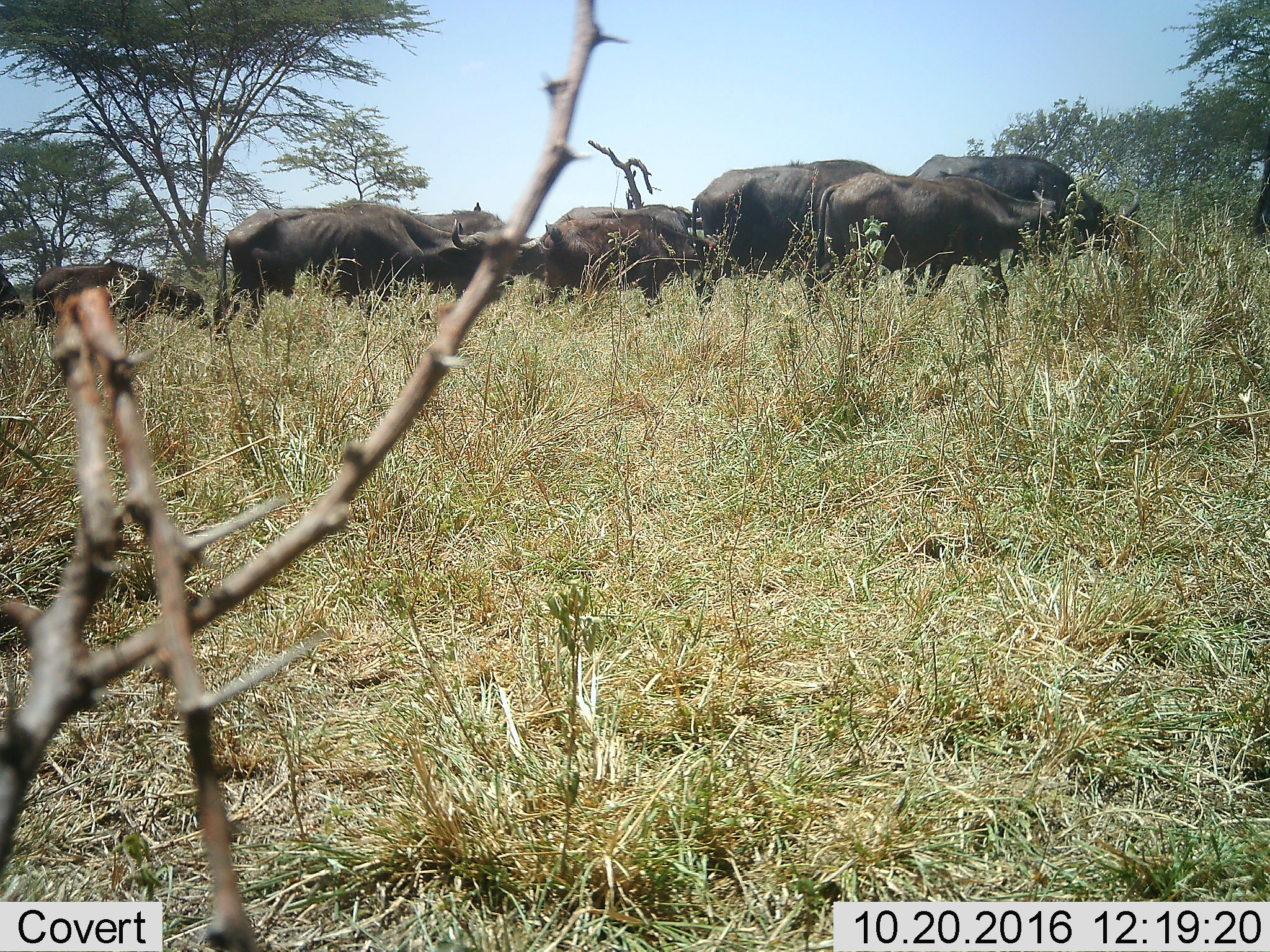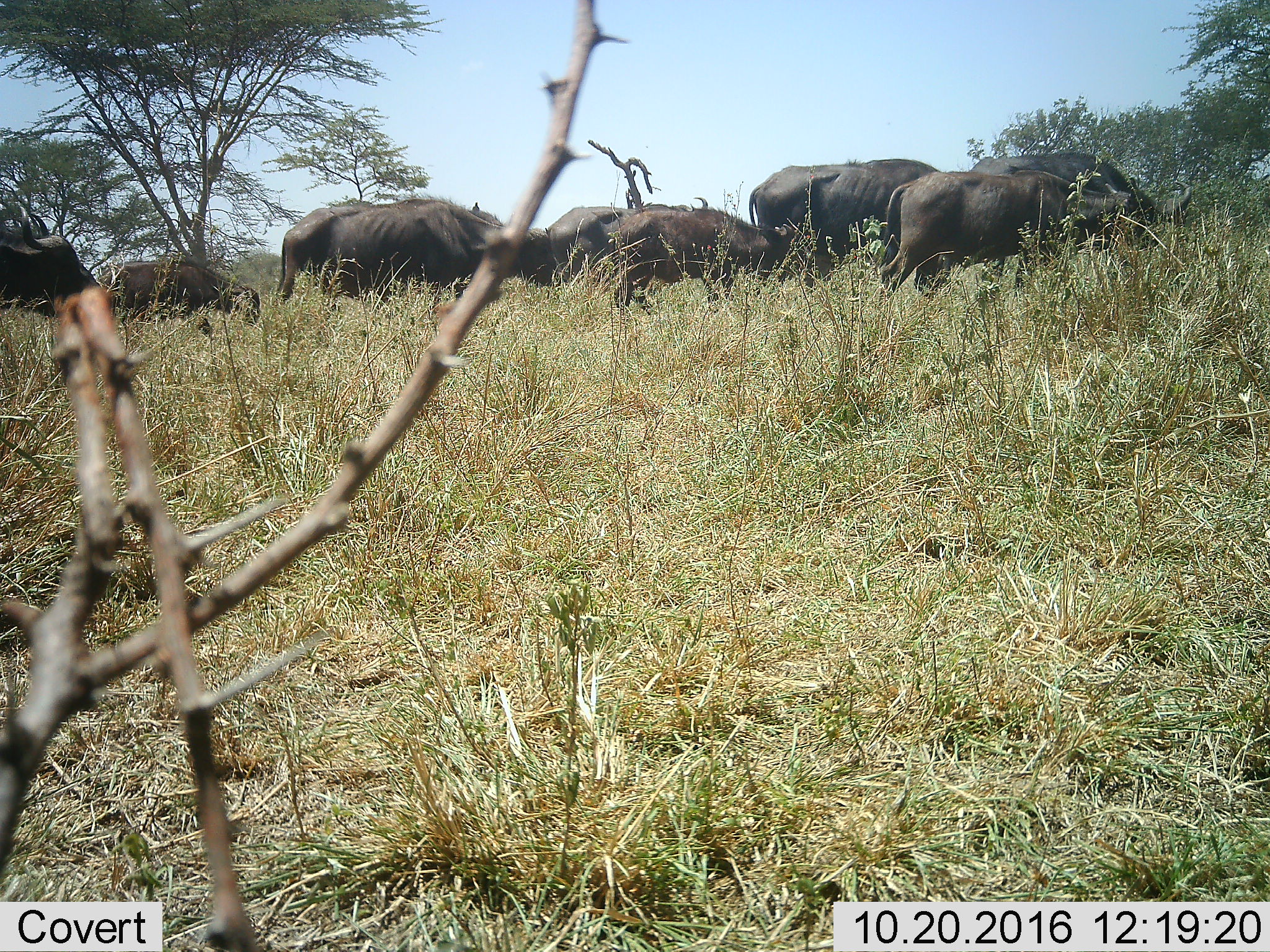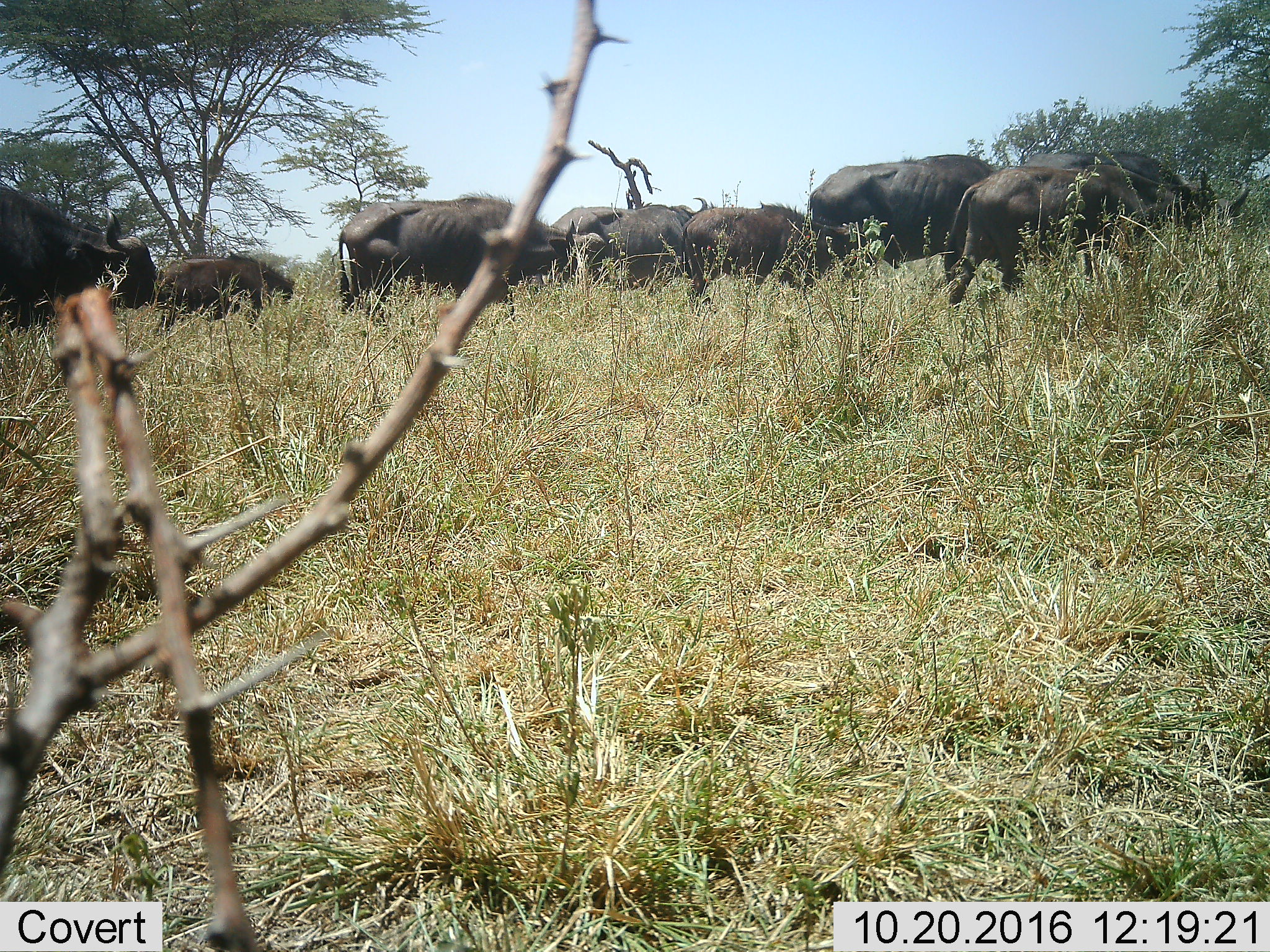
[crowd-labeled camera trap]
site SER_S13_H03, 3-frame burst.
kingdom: Animalia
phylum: Chordata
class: Mammalia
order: Artiodactyla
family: Bovidae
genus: Syncerus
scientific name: Syncerus caffer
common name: african buffalo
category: buffalo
Buffalo (african buffalo) (Syncerus caffer), count 9. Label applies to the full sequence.